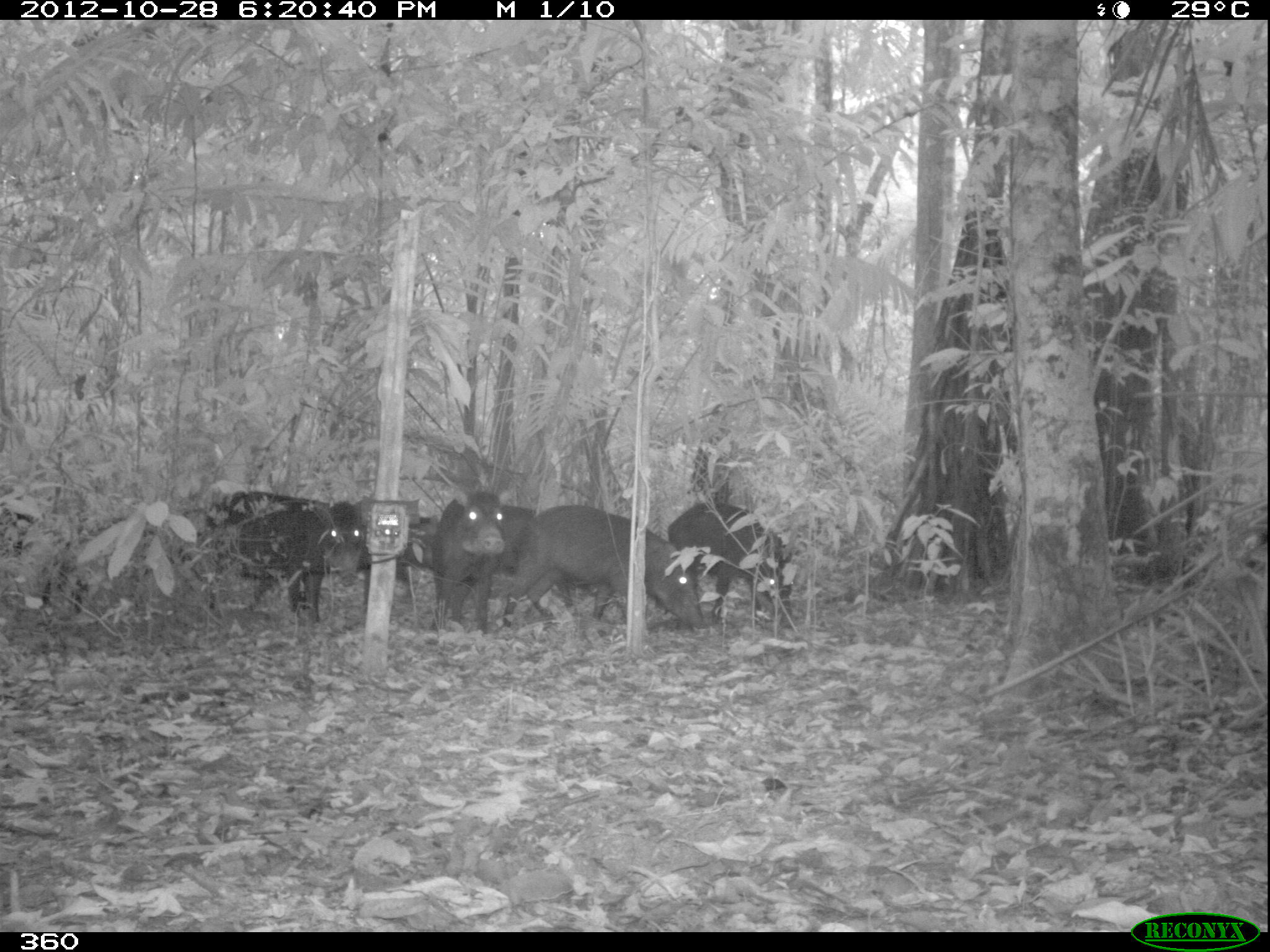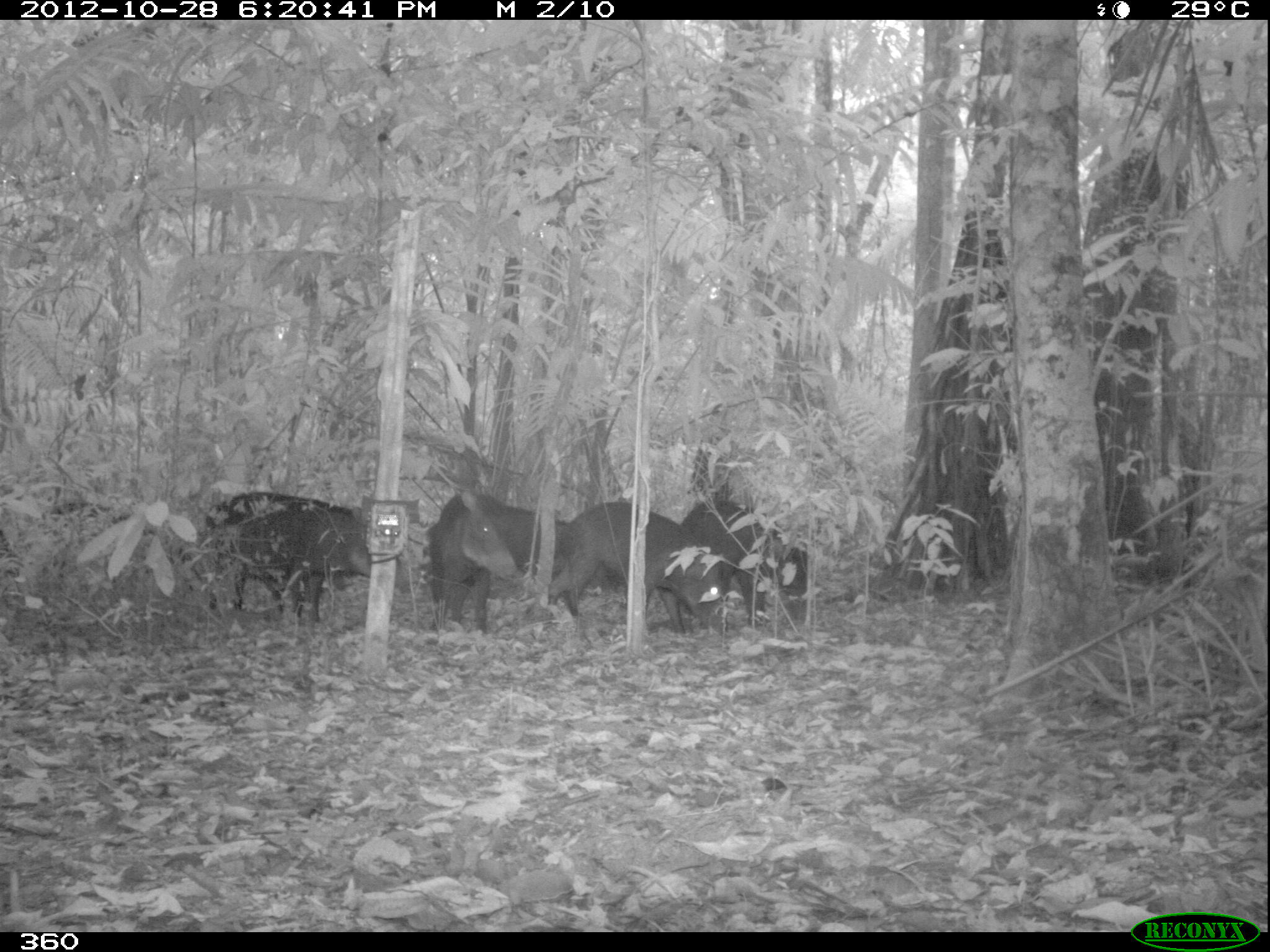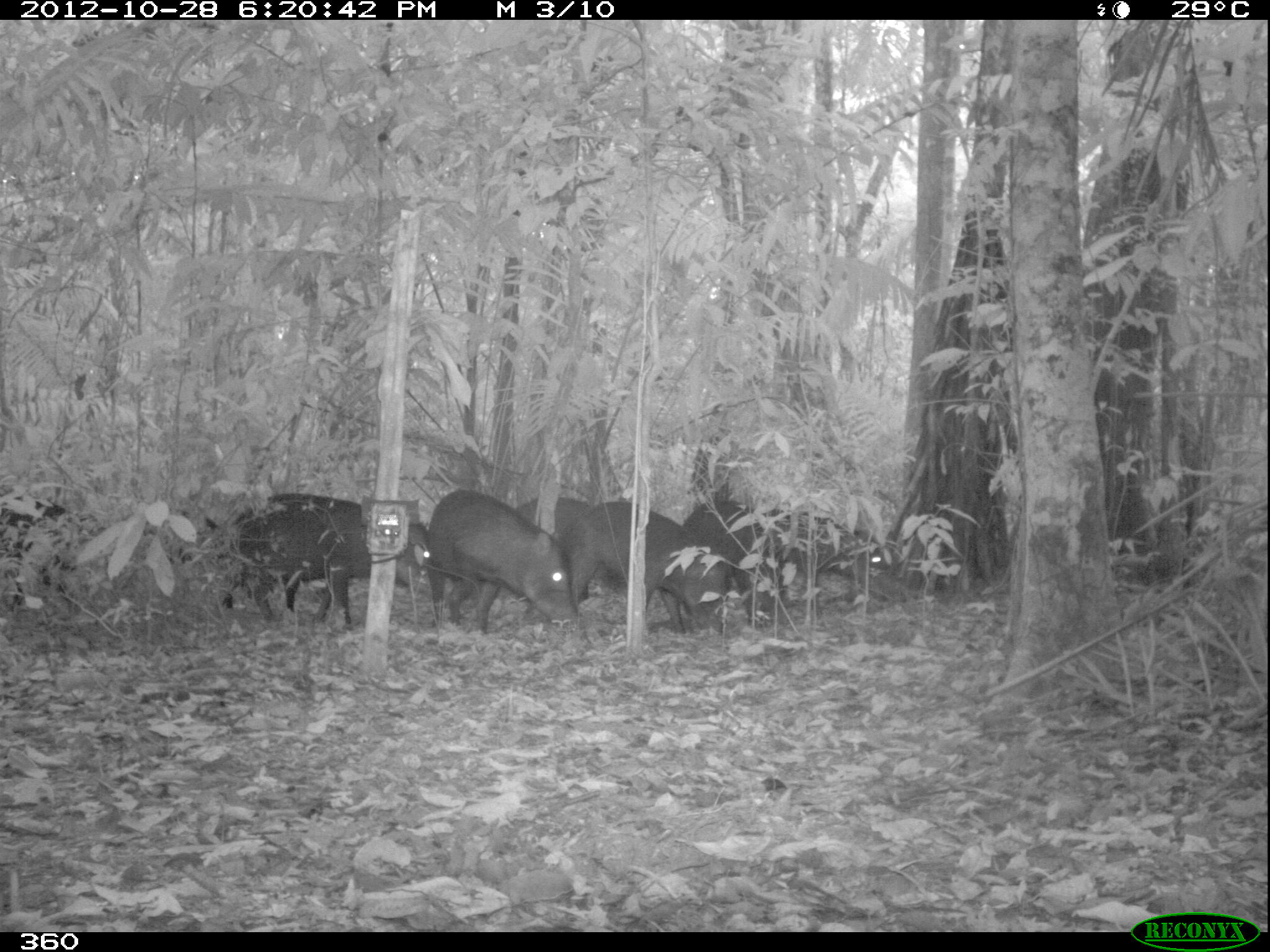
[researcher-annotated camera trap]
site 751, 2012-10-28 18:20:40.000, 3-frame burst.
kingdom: Animalia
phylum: Chordata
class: Mammalia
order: Artiodactyla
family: Tayassuidae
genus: Tayassu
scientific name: Tayassu pecari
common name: white-lipped peccary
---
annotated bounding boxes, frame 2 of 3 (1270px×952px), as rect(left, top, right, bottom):
tayassu pecari: rect(207, 489, 399, 624); rect(546, 499, 726, 633); rect(33, 499, 223, 623); rect(430, 490, 567, 630); rect(678, 496, 807, 627)